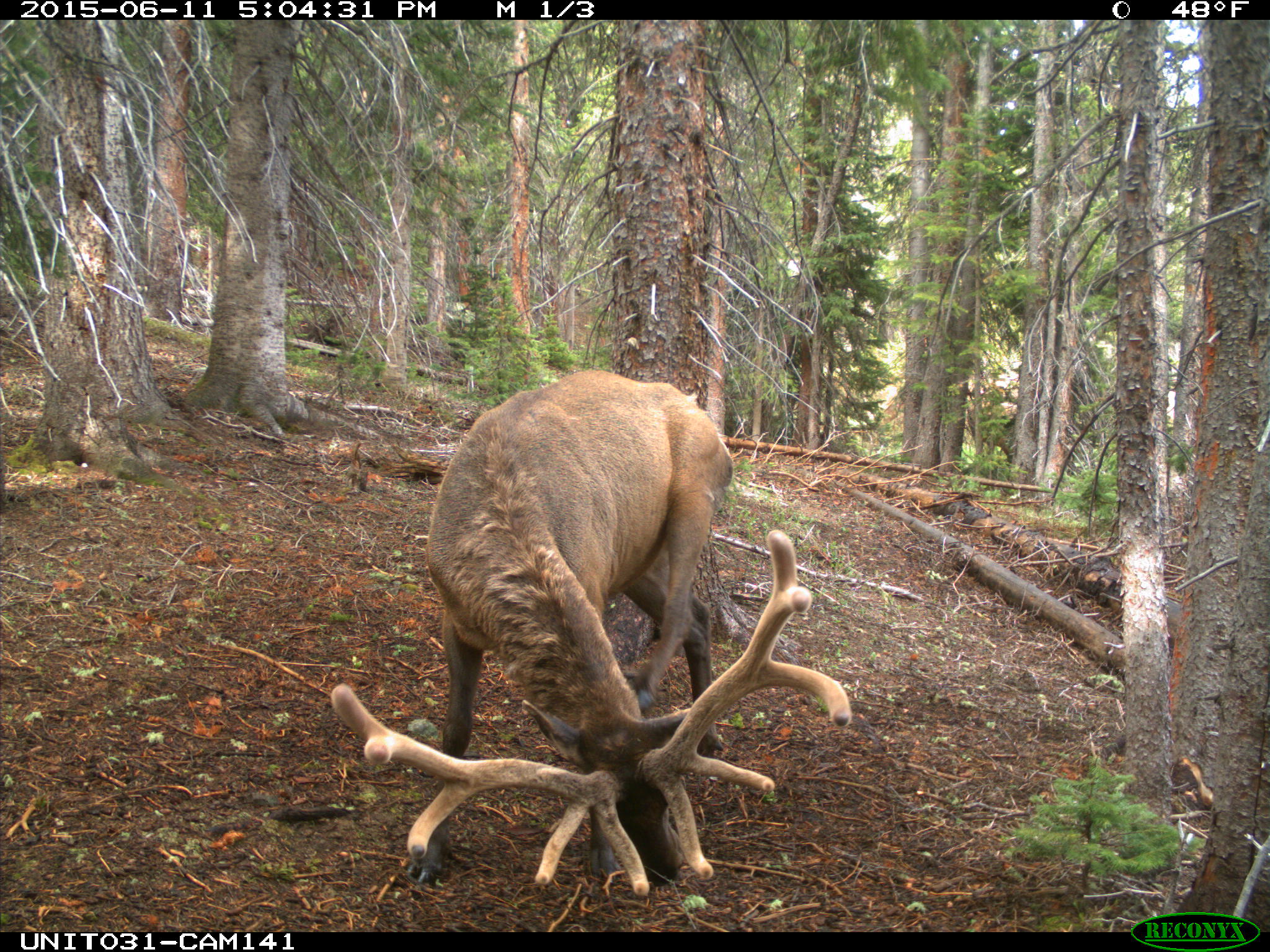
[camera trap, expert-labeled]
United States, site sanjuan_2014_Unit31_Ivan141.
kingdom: Animalia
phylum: Chordata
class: Mammalia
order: Artiodactyla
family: Cervidae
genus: Cervus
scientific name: Cervus elaphus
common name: red deer